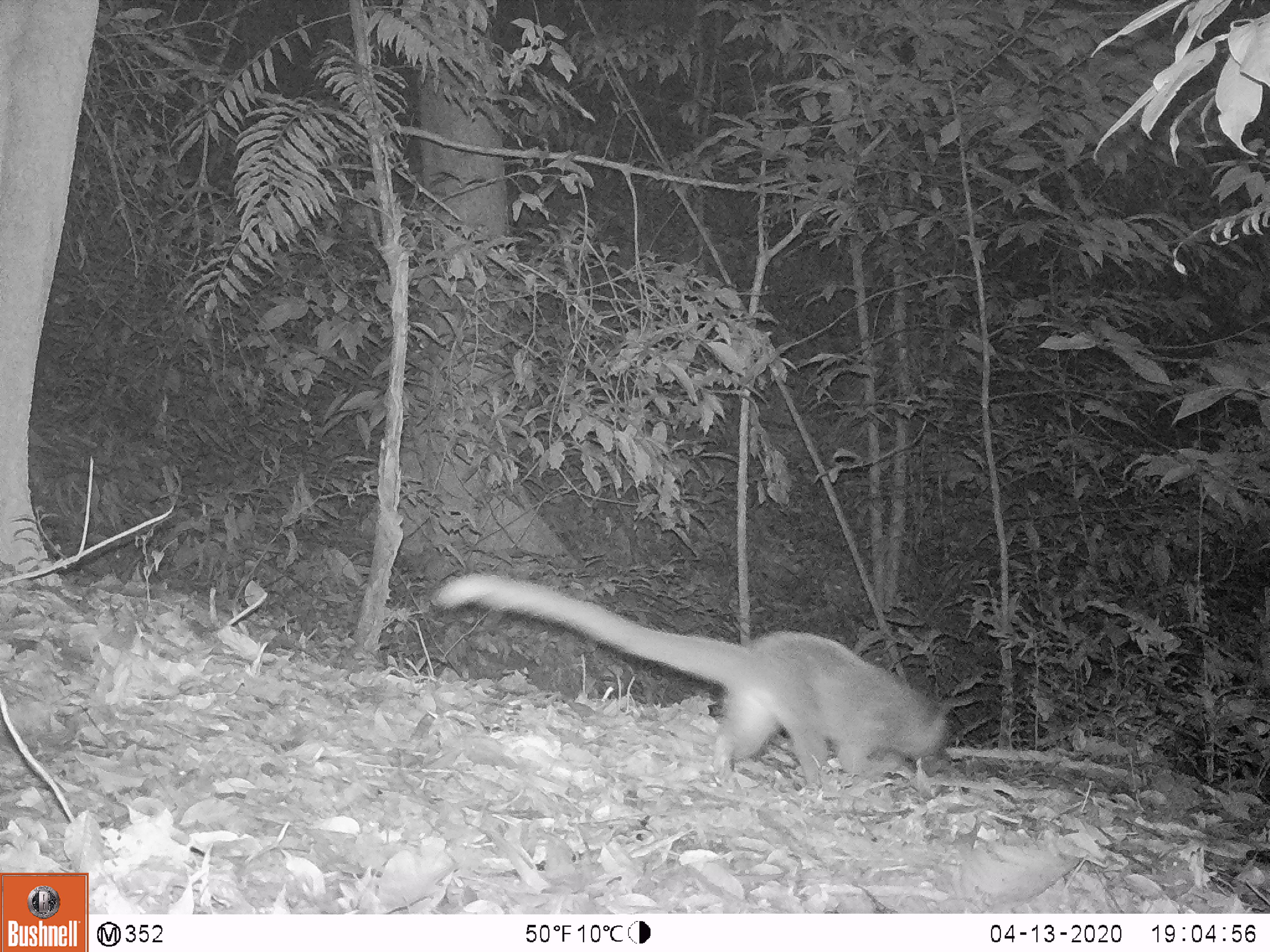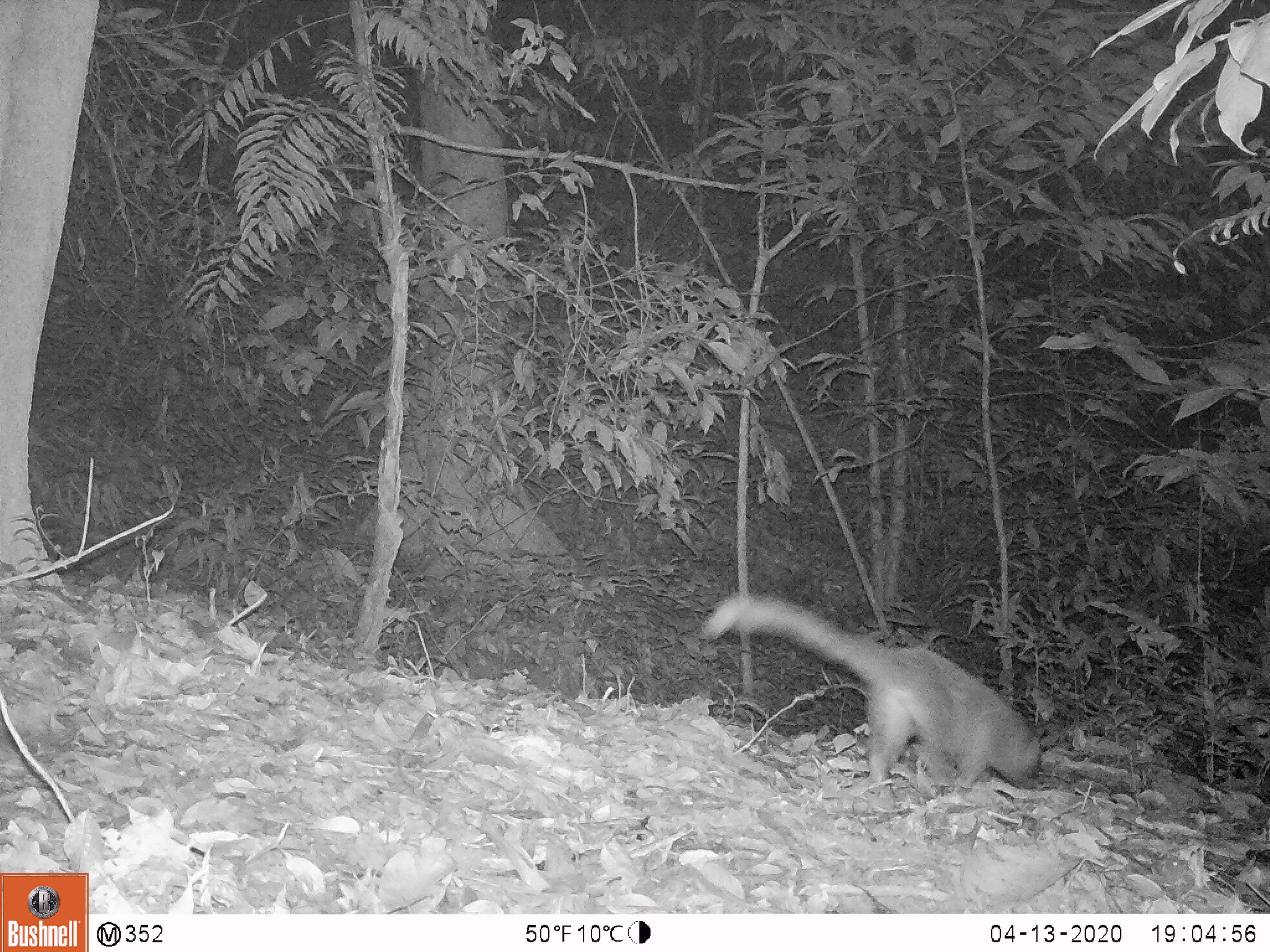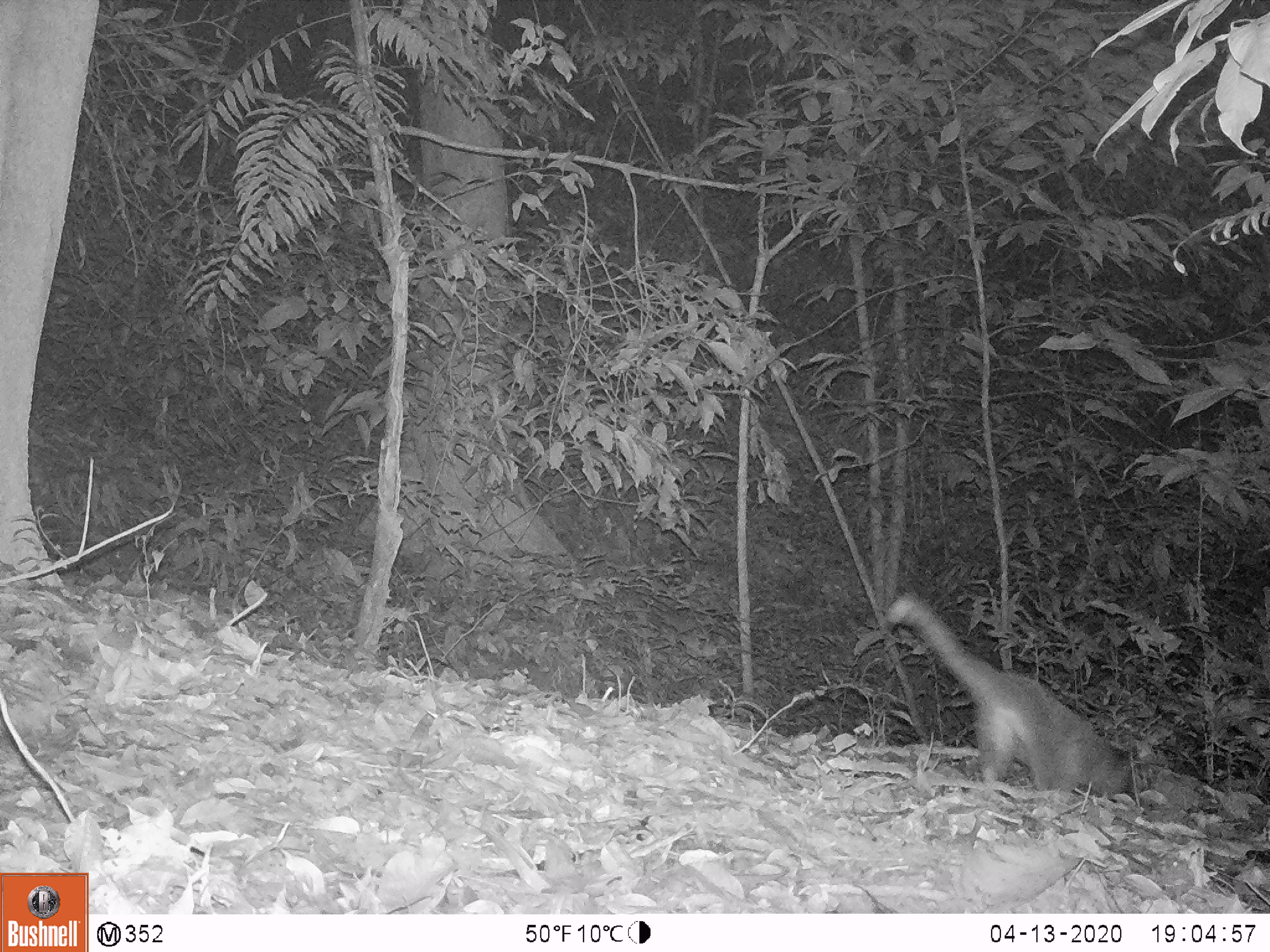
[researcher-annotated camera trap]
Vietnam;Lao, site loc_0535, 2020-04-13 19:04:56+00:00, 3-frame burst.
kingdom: Animalia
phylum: Chordata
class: Mammalia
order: Carnivora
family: Viverridae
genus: Paguma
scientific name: Paguma larvata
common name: masked palm civet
Masked palm civet (Paguma larvata). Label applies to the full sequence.